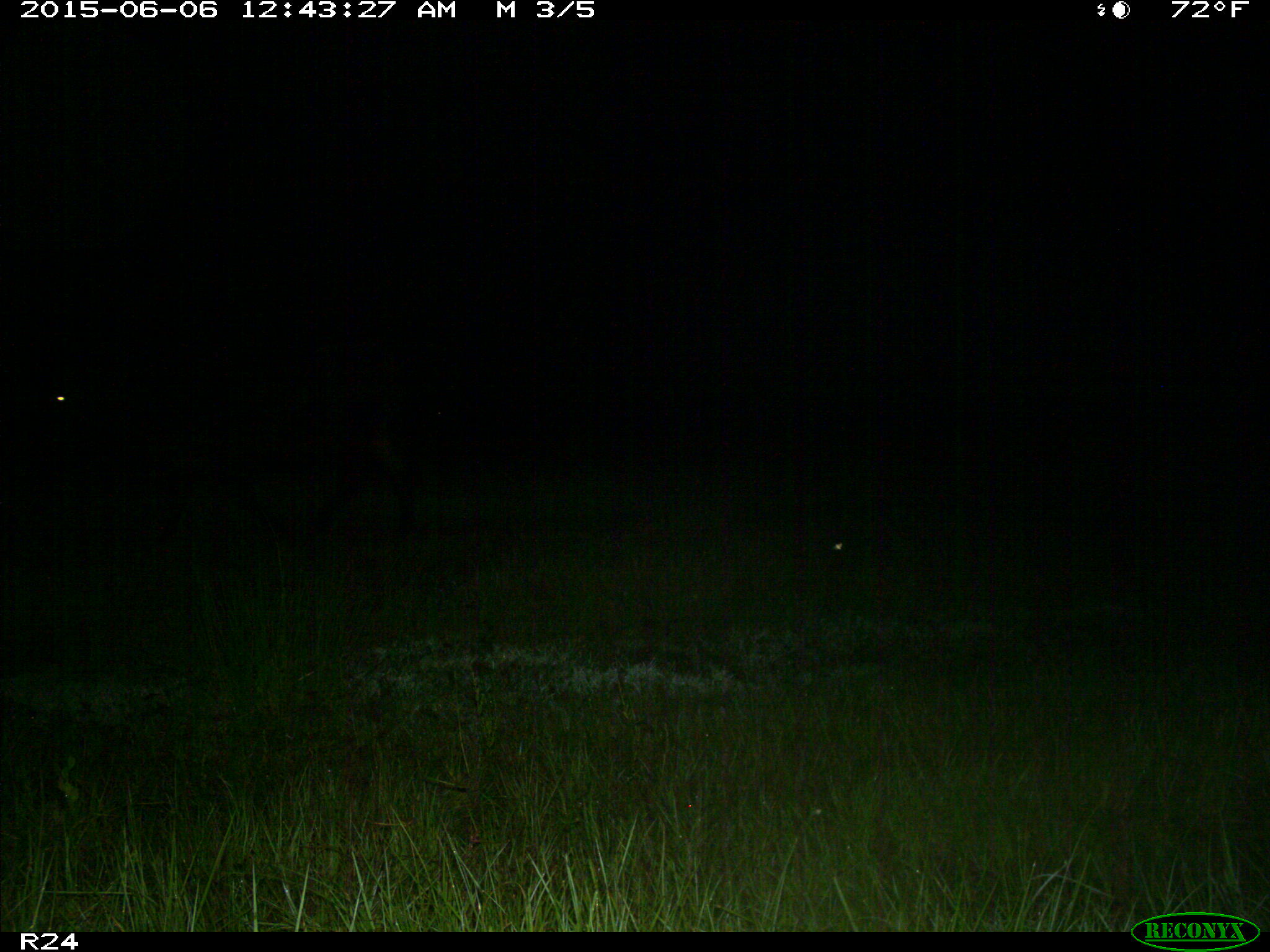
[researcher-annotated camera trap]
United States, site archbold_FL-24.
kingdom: Animalia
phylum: Chordata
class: Mammalia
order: Artiodactyla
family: Bovidae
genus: Bos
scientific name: Bos taurus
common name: domestic cow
Bos taurus (domestic cow).